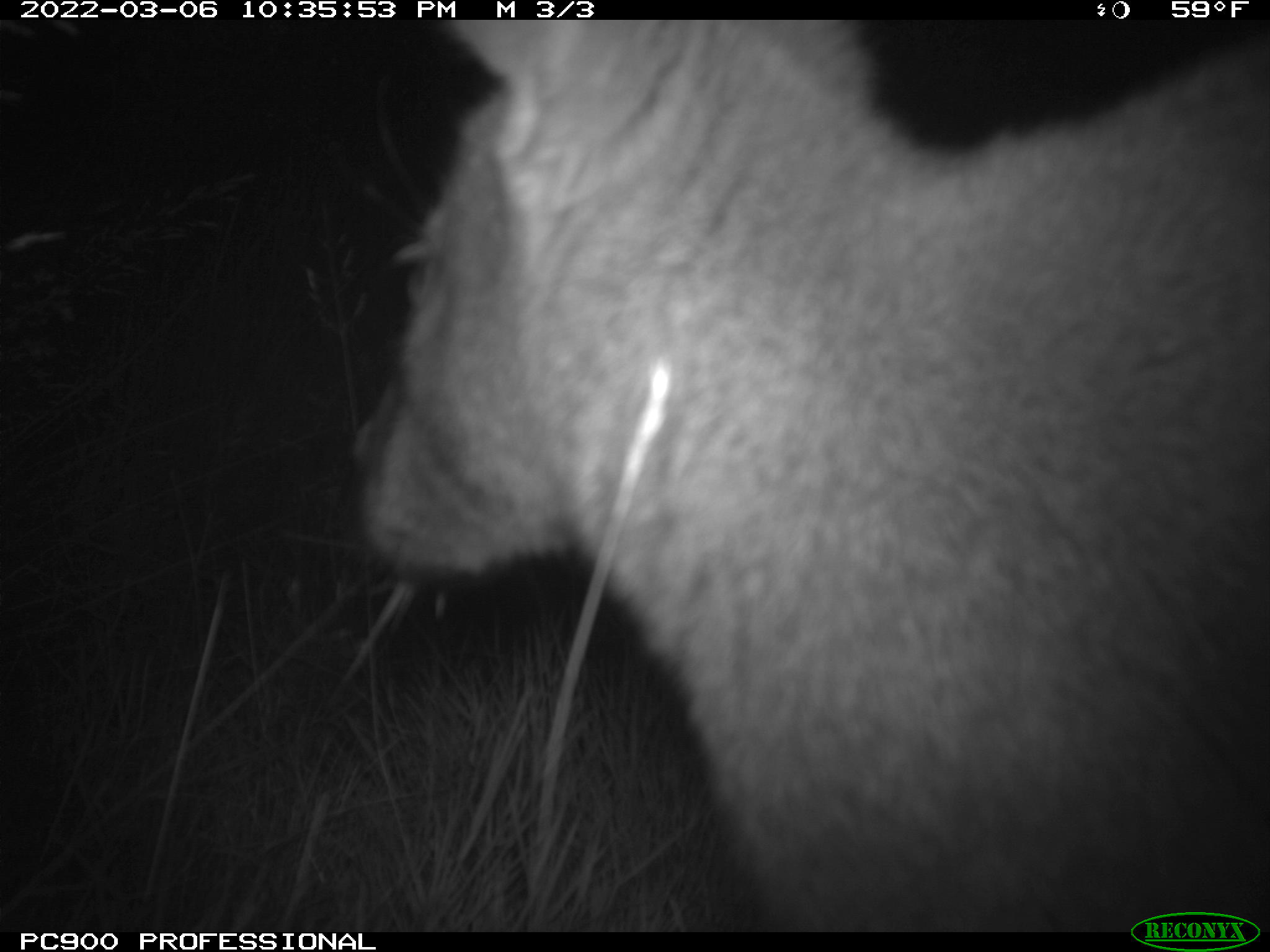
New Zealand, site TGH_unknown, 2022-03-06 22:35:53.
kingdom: Animalia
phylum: Chordata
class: Mammalia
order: Diprotodontia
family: Macropodidae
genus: Notamacropus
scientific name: Notamacropus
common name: wallaby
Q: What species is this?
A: Wallaby (Notamacropus).